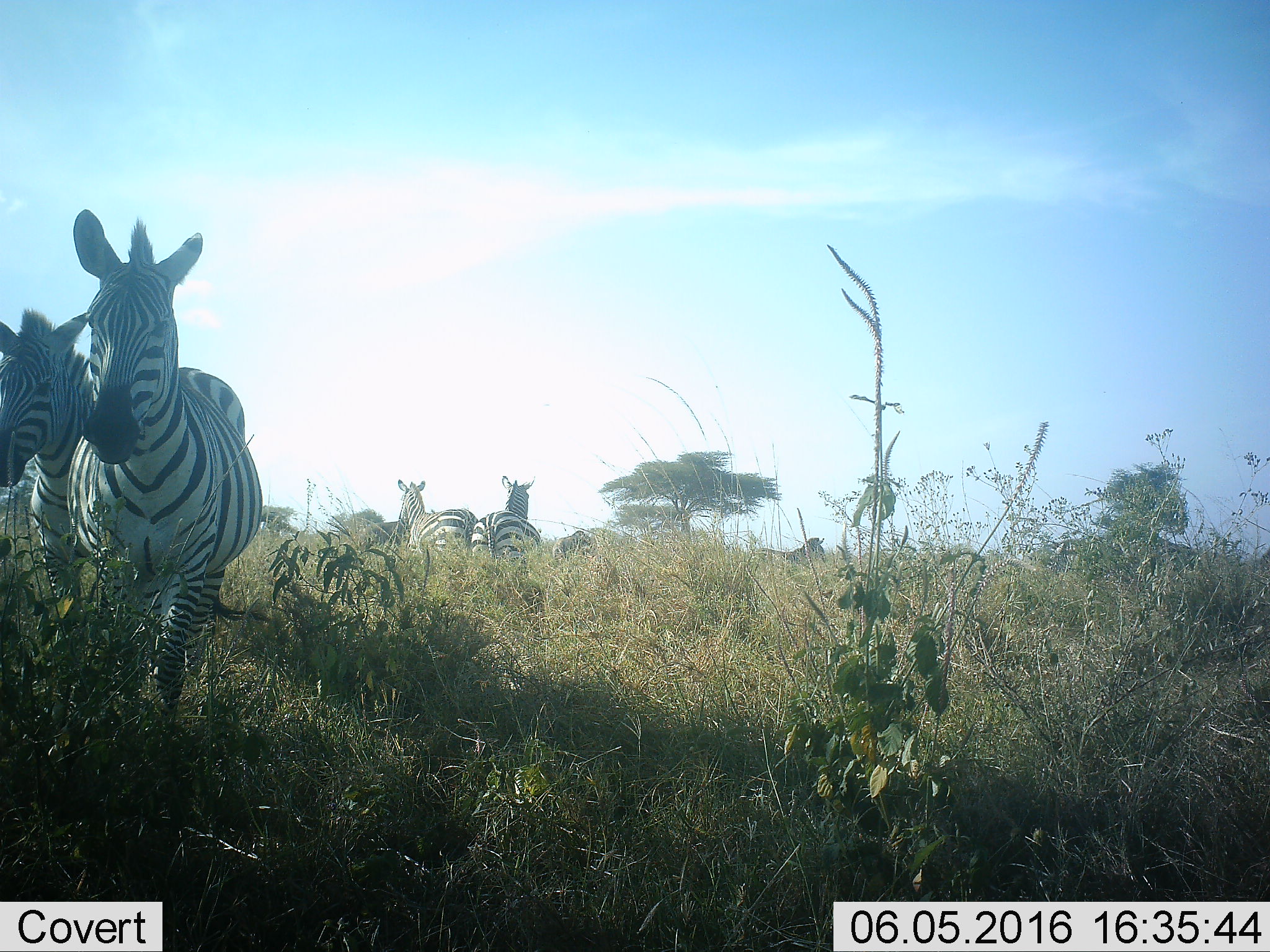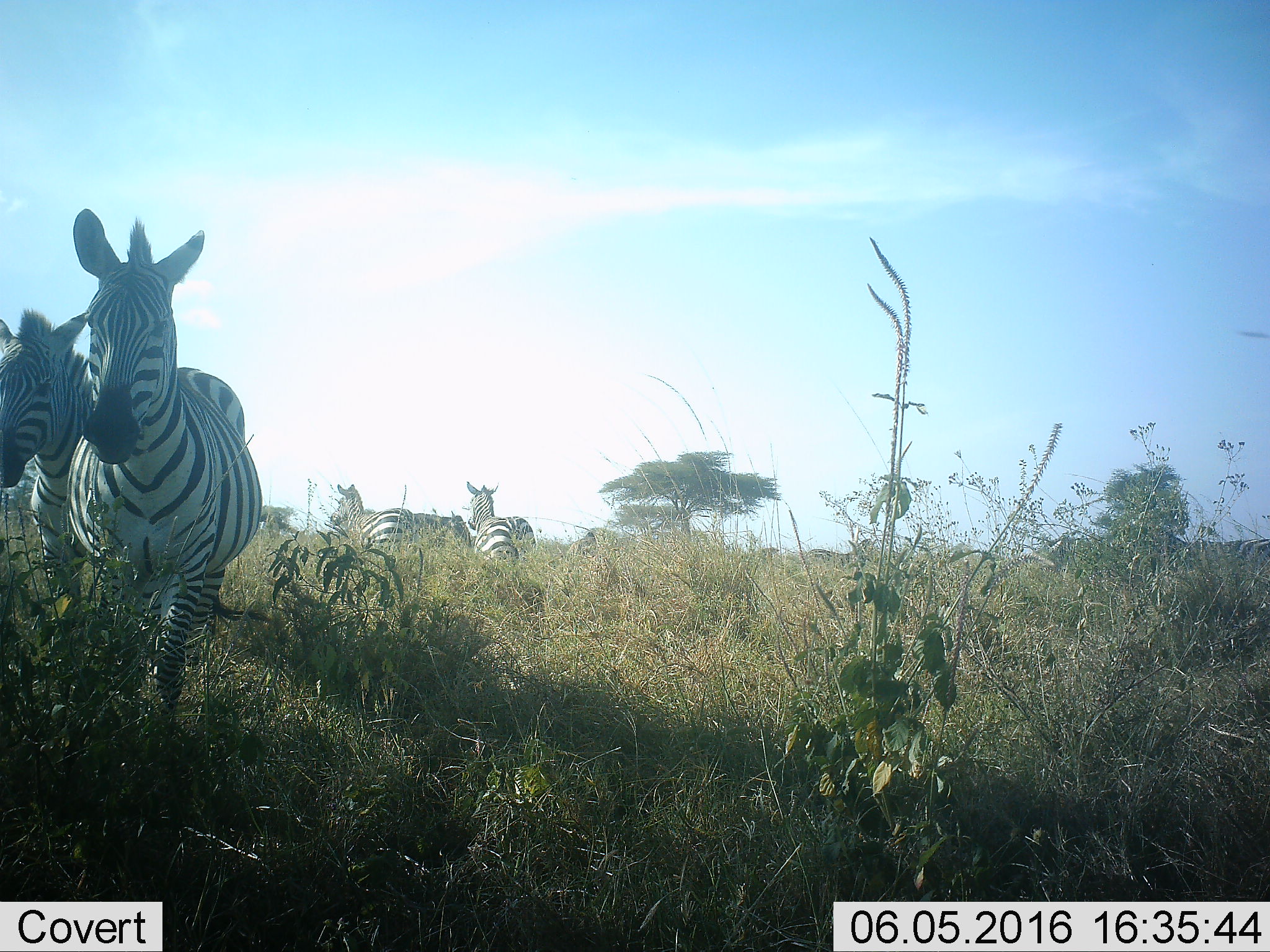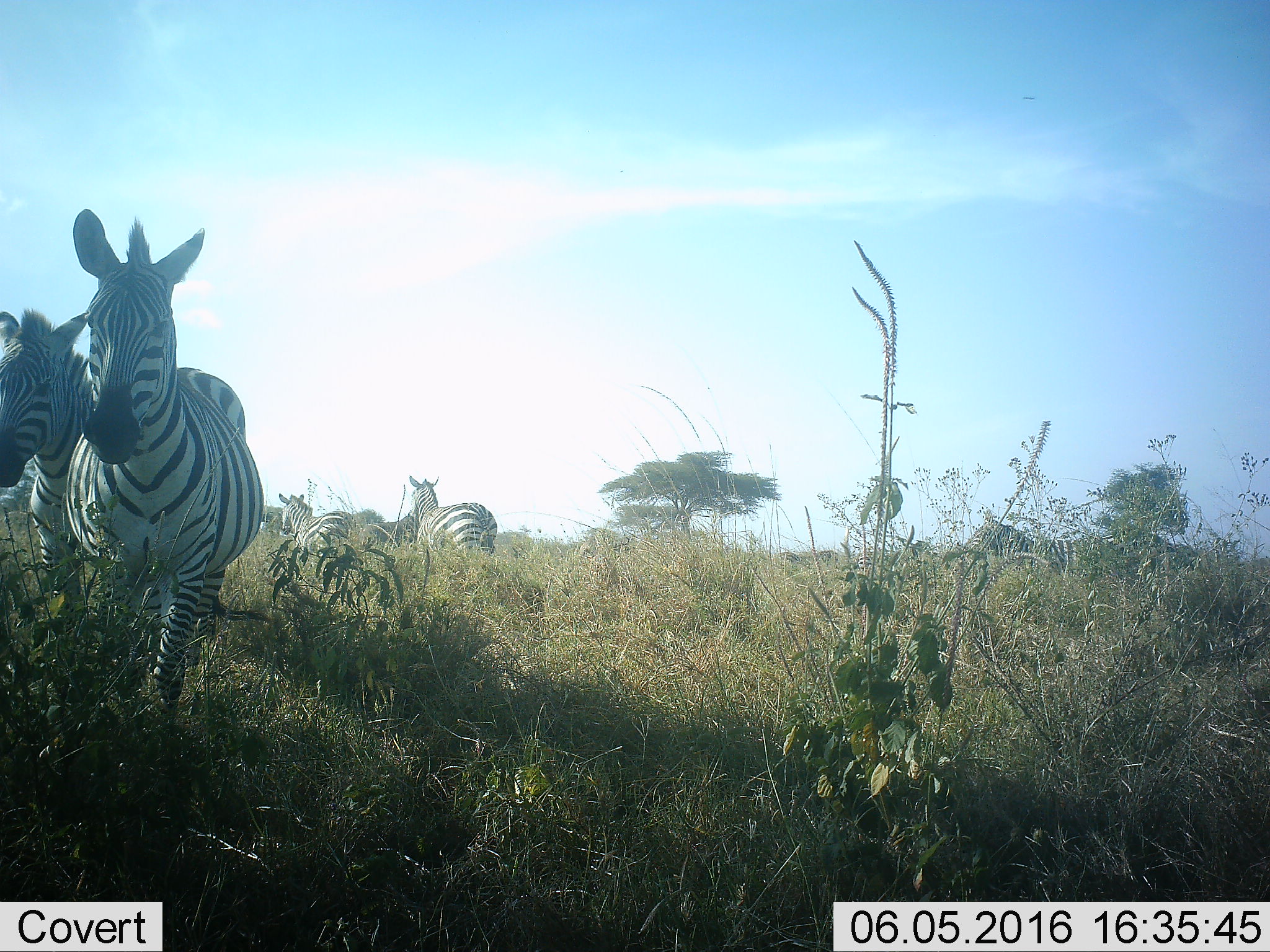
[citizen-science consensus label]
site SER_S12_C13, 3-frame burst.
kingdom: Animalia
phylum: Chordata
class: Mammalia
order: Perissodactyla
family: Equidae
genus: Equus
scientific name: Equus quagga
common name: plains zebra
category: zebraplains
Zebraplains (plains zebra) (Equus quagga), count 6. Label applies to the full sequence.